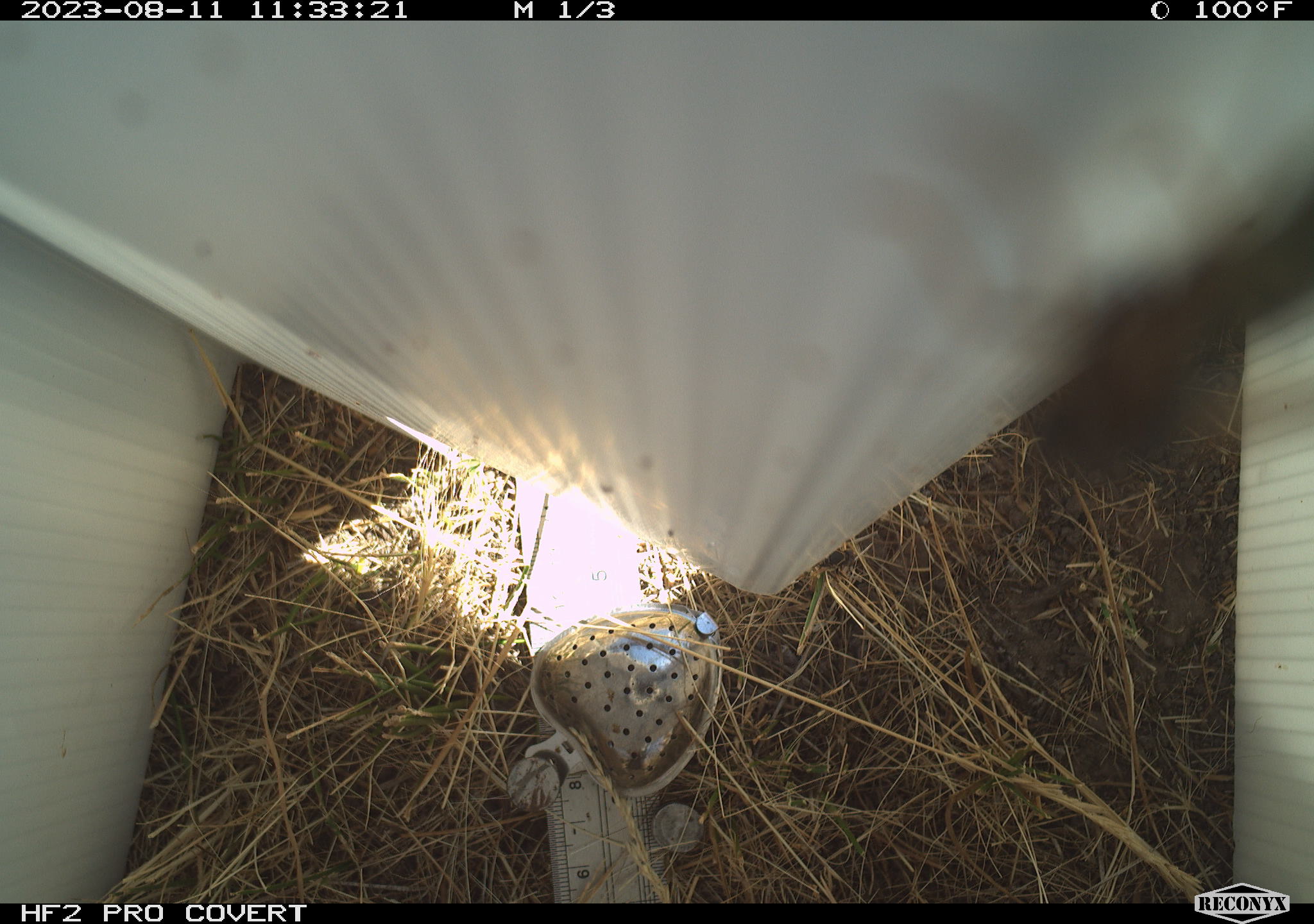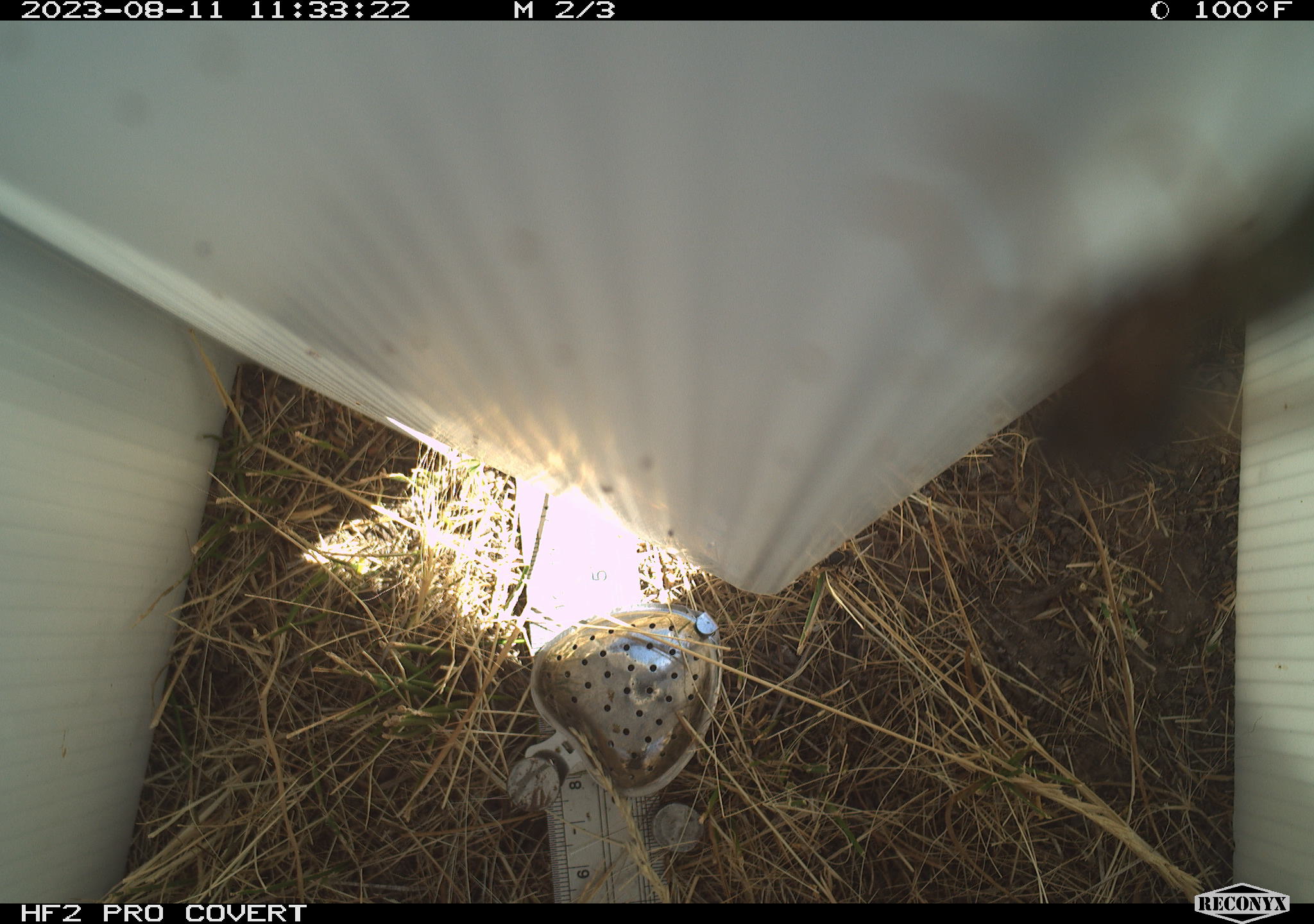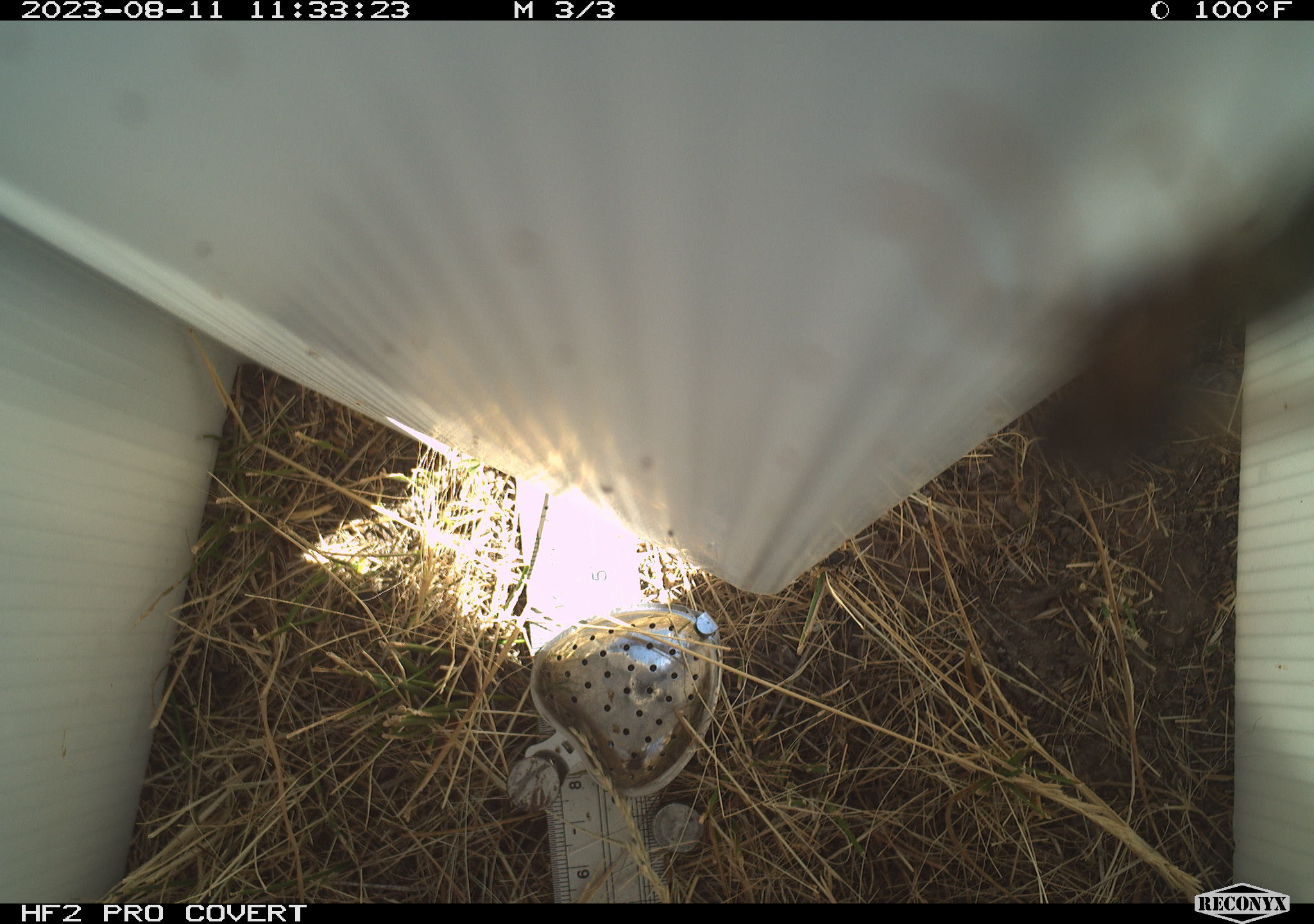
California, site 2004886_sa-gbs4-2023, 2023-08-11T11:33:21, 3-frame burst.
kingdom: Animalia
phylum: Arthropoda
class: Insecta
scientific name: Insecta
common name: insect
Insect (Insecta).